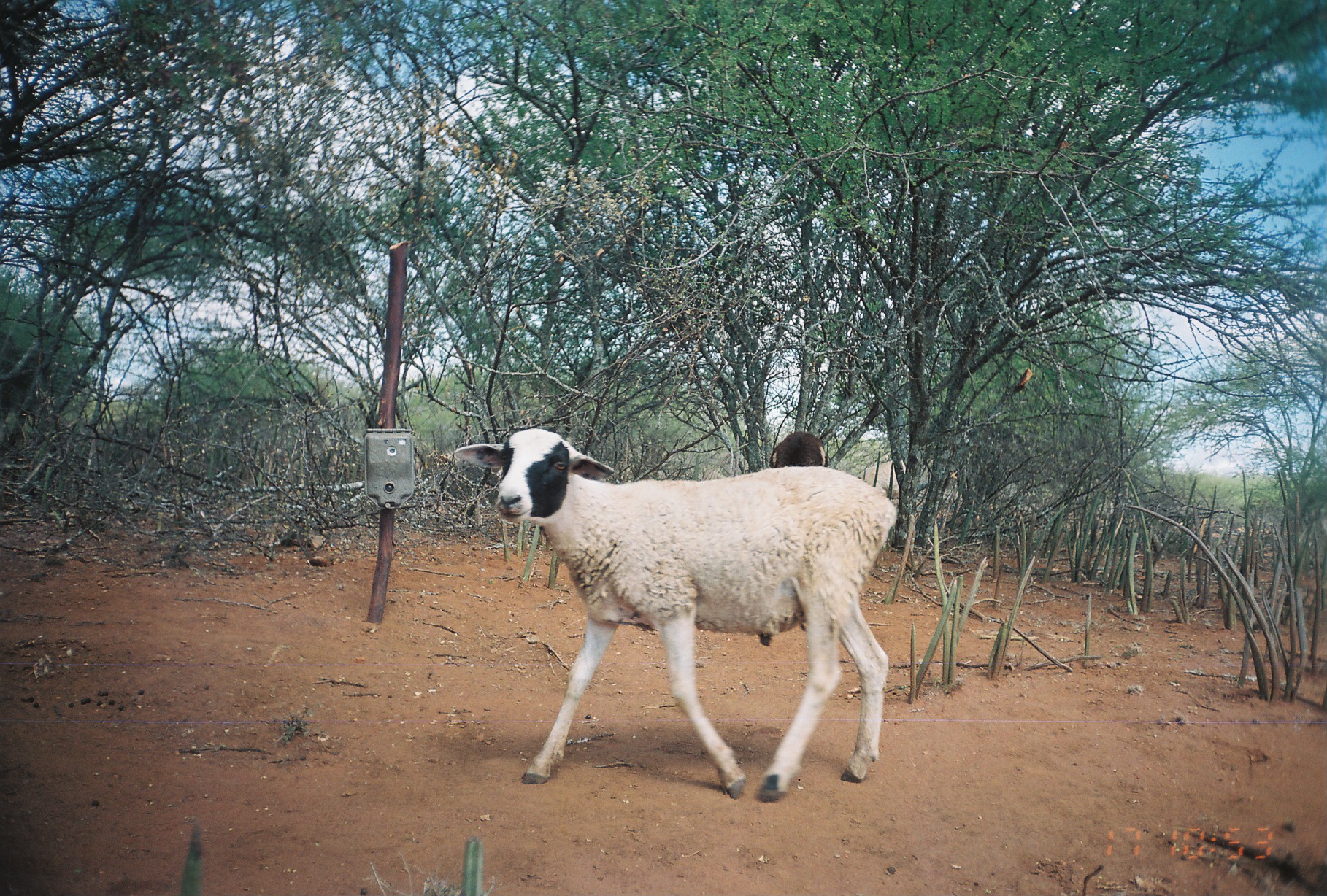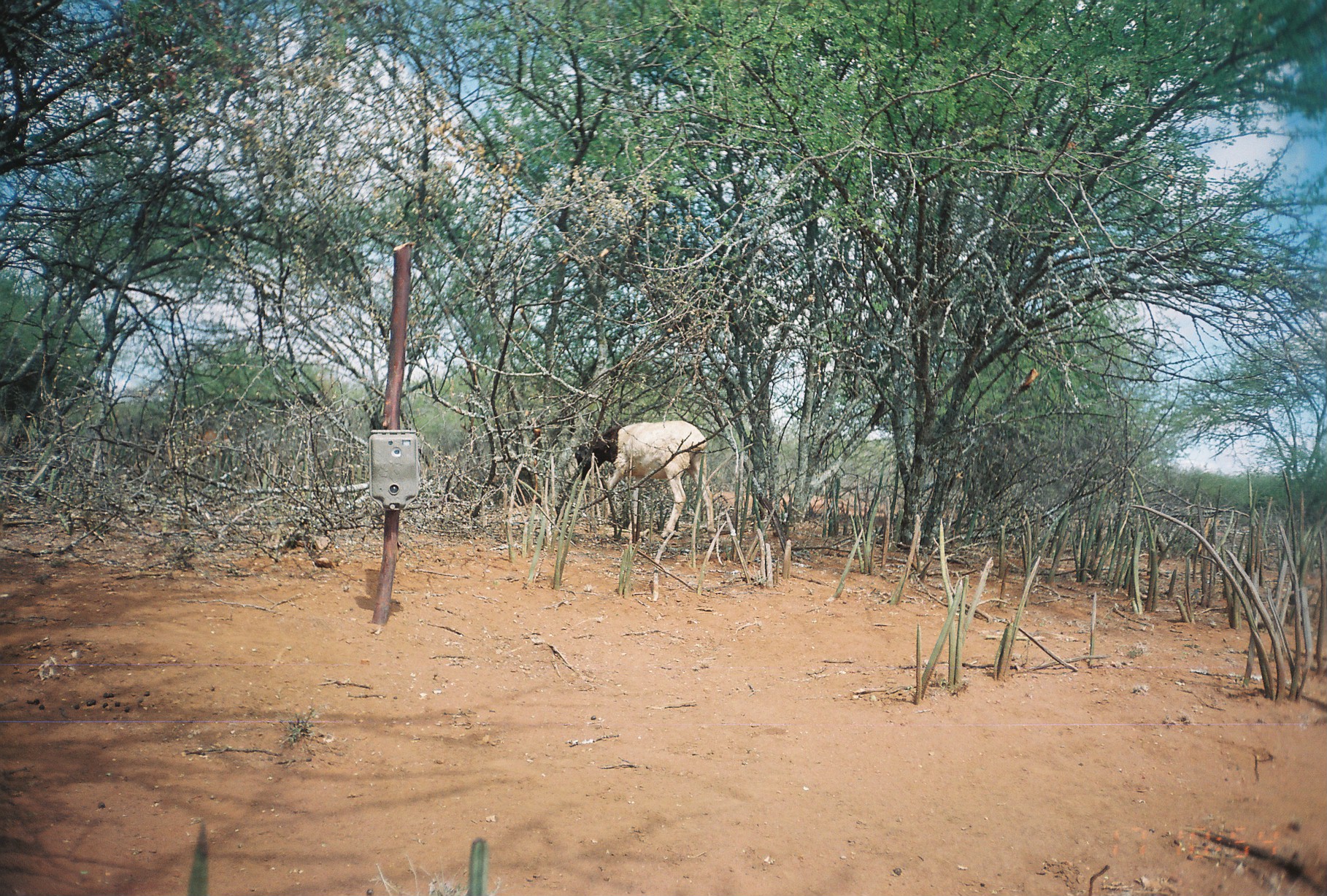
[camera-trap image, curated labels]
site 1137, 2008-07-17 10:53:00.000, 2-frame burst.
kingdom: Animalia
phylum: Chordata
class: Mammalia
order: Artiodactyla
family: Bovidae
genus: Ovis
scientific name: Ovis aries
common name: domestic sheep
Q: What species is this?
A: Ovis aries (domestic sheep).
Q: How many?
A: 2.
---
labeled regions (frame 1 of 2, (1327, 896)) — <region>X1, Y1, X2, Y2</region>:
ovis aries: <region>454, 426, 902, 804</region>; <region>861, 457, 945, 494</region>; <region>769, 430, 831, 476</region>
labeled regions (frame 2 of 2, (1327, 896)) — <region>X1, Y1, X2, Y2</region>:
ovis aries: <region>574, 421, 717, 545</region>